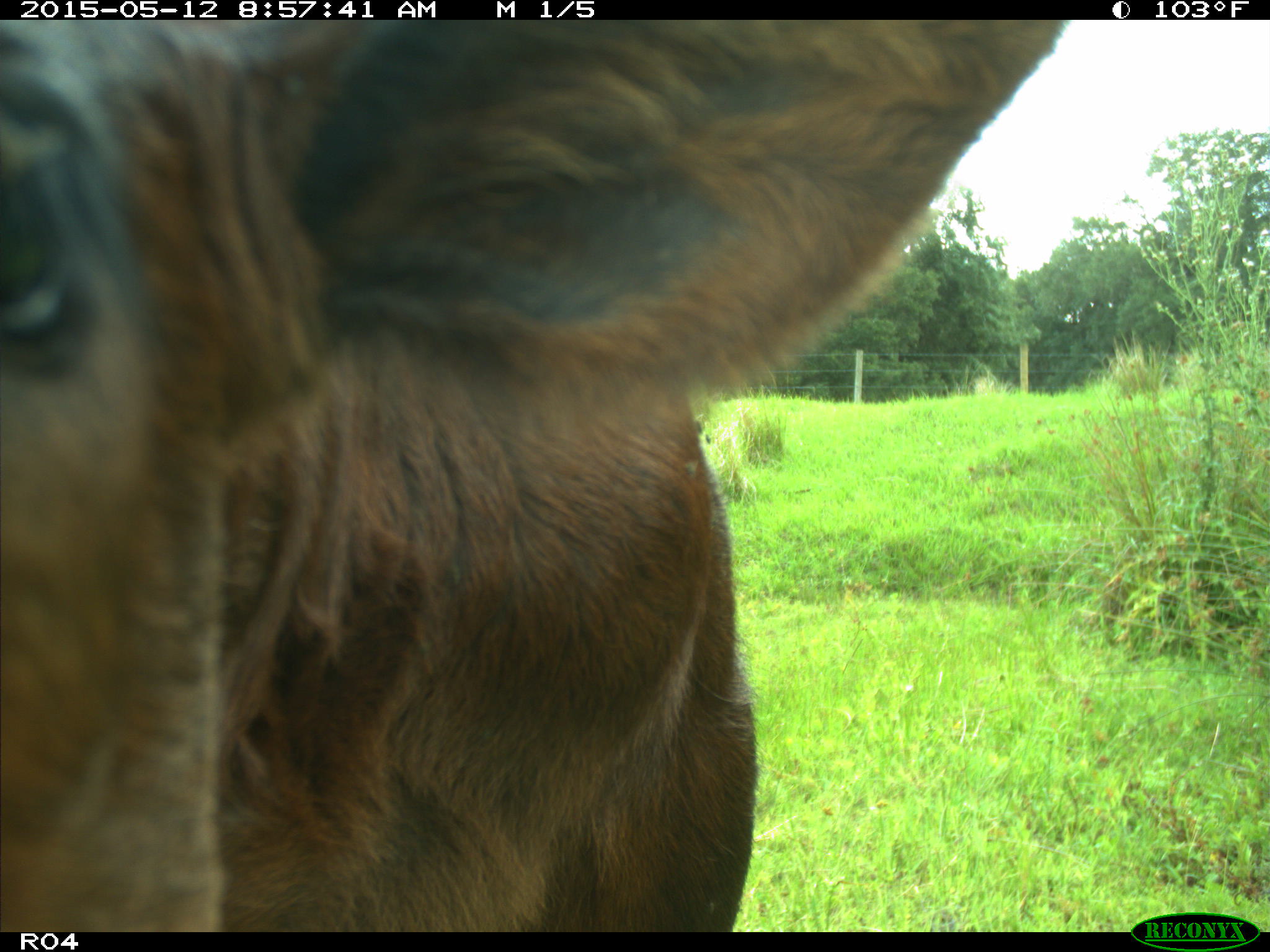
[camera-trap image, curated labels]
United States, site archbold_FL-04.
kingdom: Animalia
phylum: Chordata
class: Mammalia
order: Artiodactyla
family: Bovidae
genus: Bos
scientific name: Bos taurus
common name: domestic cow